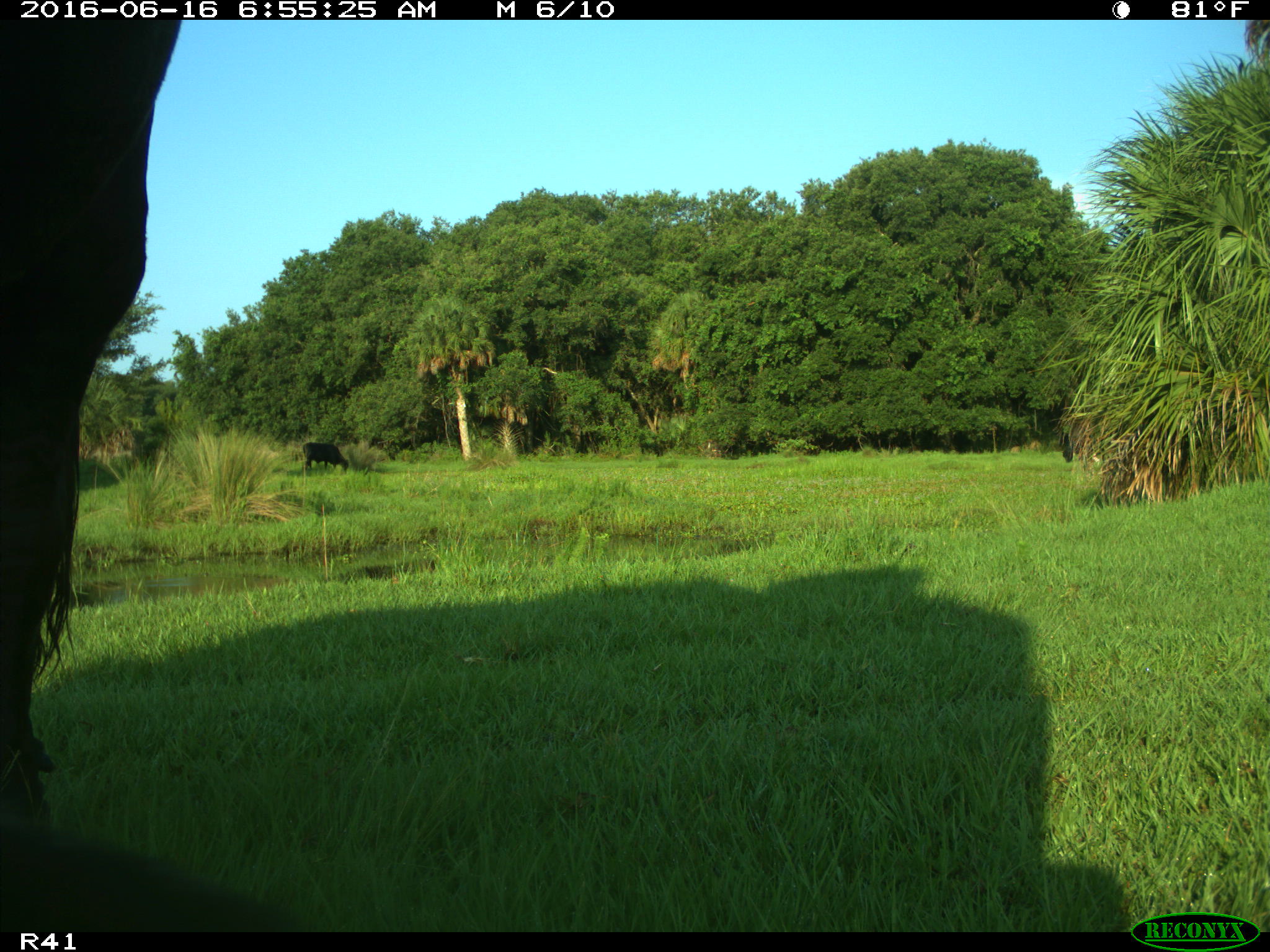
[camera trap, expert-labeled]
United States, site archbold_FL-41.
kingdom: Animalia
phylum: Chordata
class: Mammalia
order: Artiodactyla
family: Bovidae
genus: Bos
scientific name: Bos taurus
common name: domestic cow